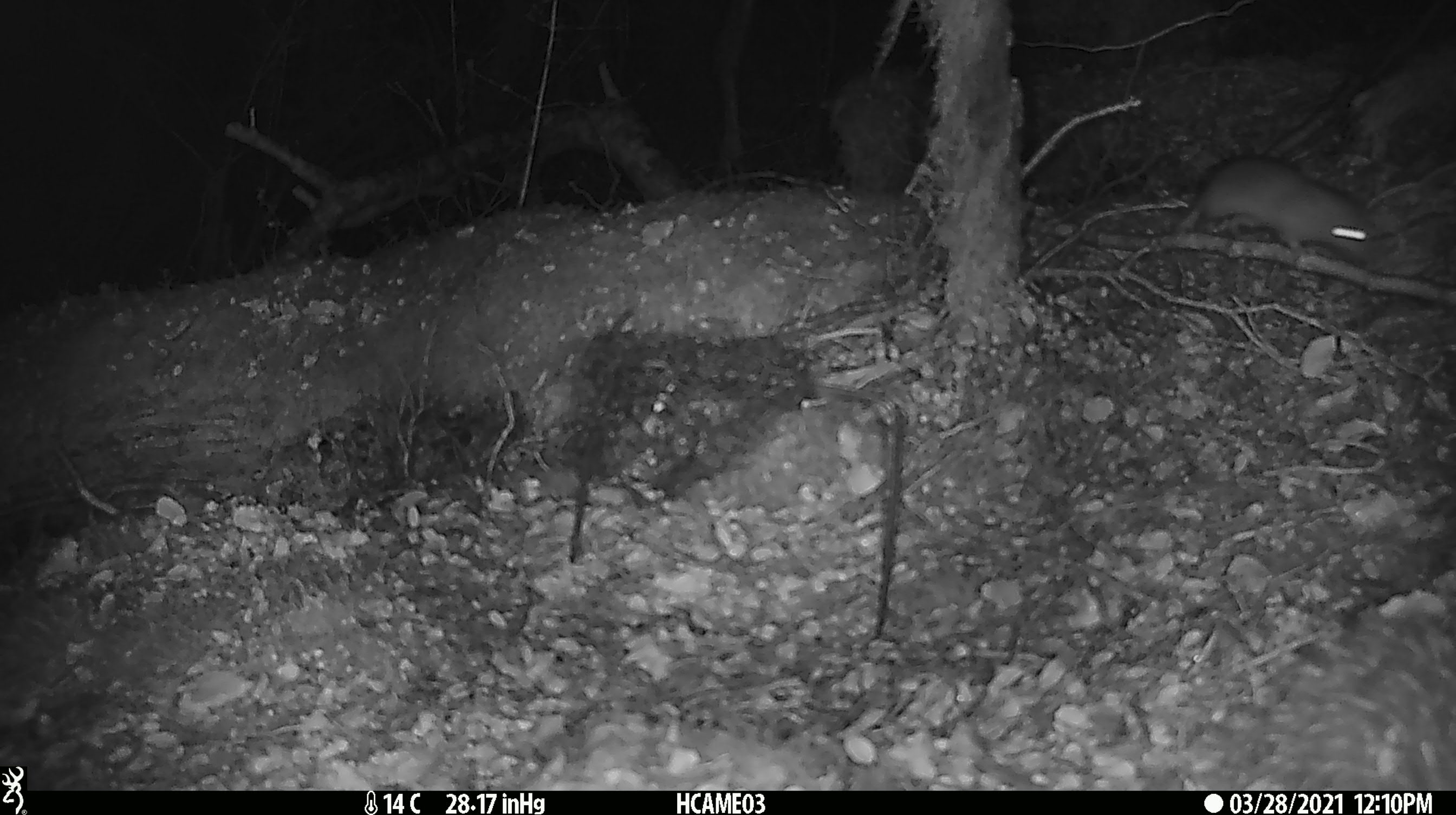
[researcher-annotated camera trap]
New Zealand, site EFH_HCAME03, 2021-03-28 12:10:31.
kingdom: Animalia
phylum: Chordata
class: Mammalia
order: Rodentia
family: Muridae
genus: Rattus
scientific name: Rattus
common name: rat